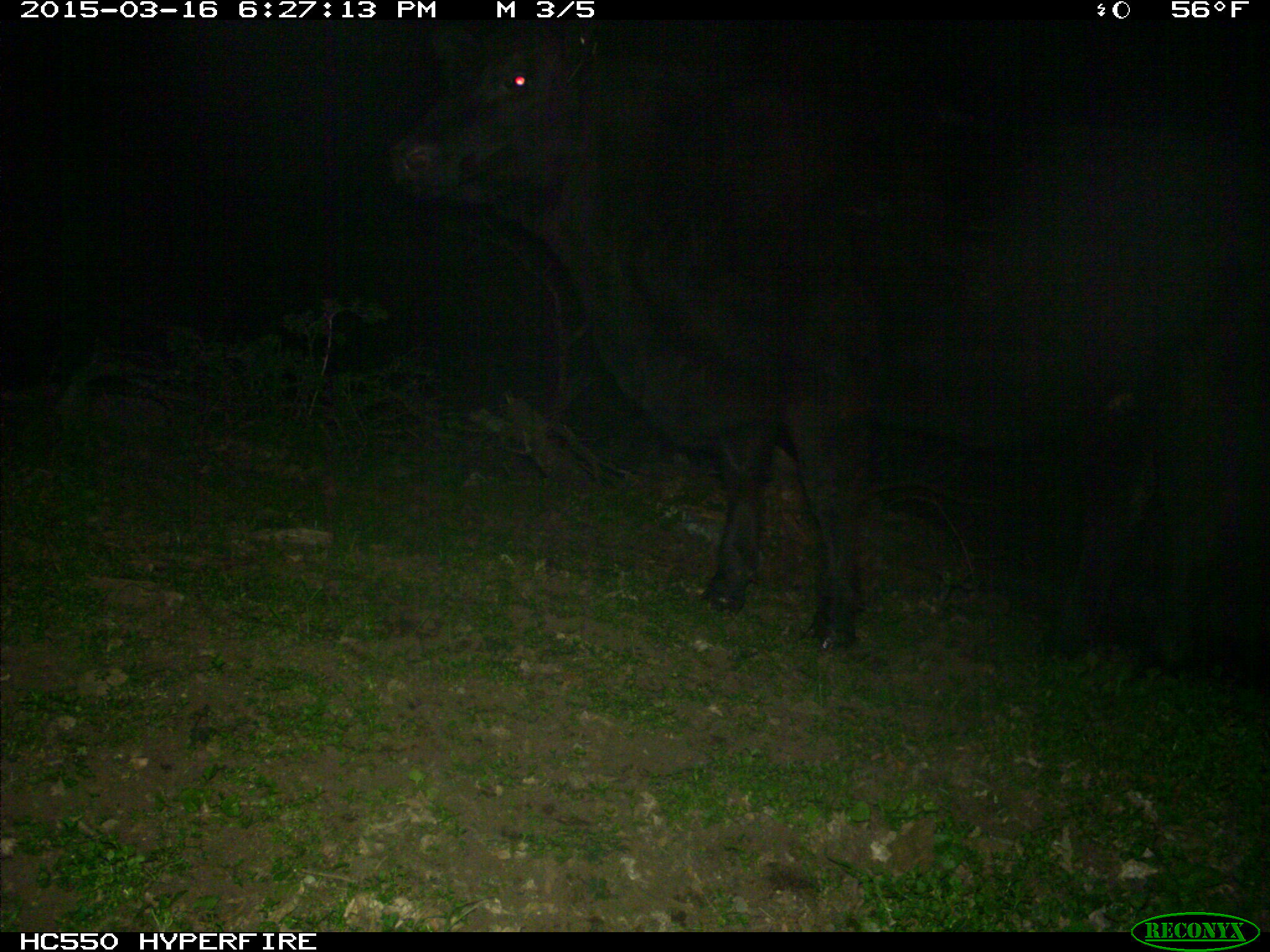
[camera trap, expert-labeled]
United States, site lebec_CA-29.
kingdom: Animalia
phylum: Chordata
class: Mammalia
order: Artiodactyla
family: Bovidae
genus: Bos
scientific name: Bos taurus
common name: domestic cow